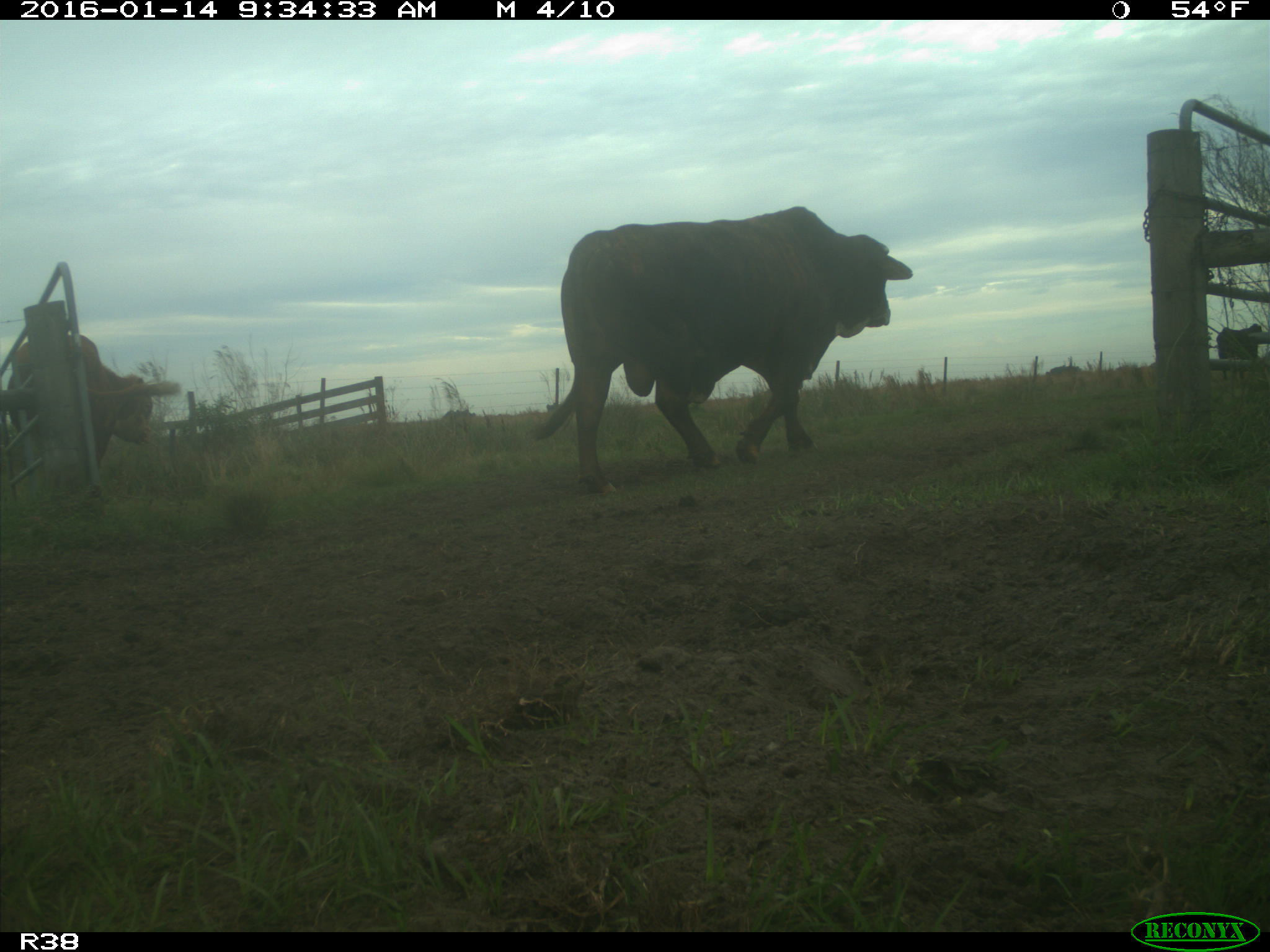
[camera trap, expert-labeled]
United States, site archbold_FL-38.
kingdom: Animalia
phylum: Chordata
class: Mammalia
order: Artiodactyla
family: Bovidae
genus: Bos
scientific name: Bos taurus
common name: domestic cow